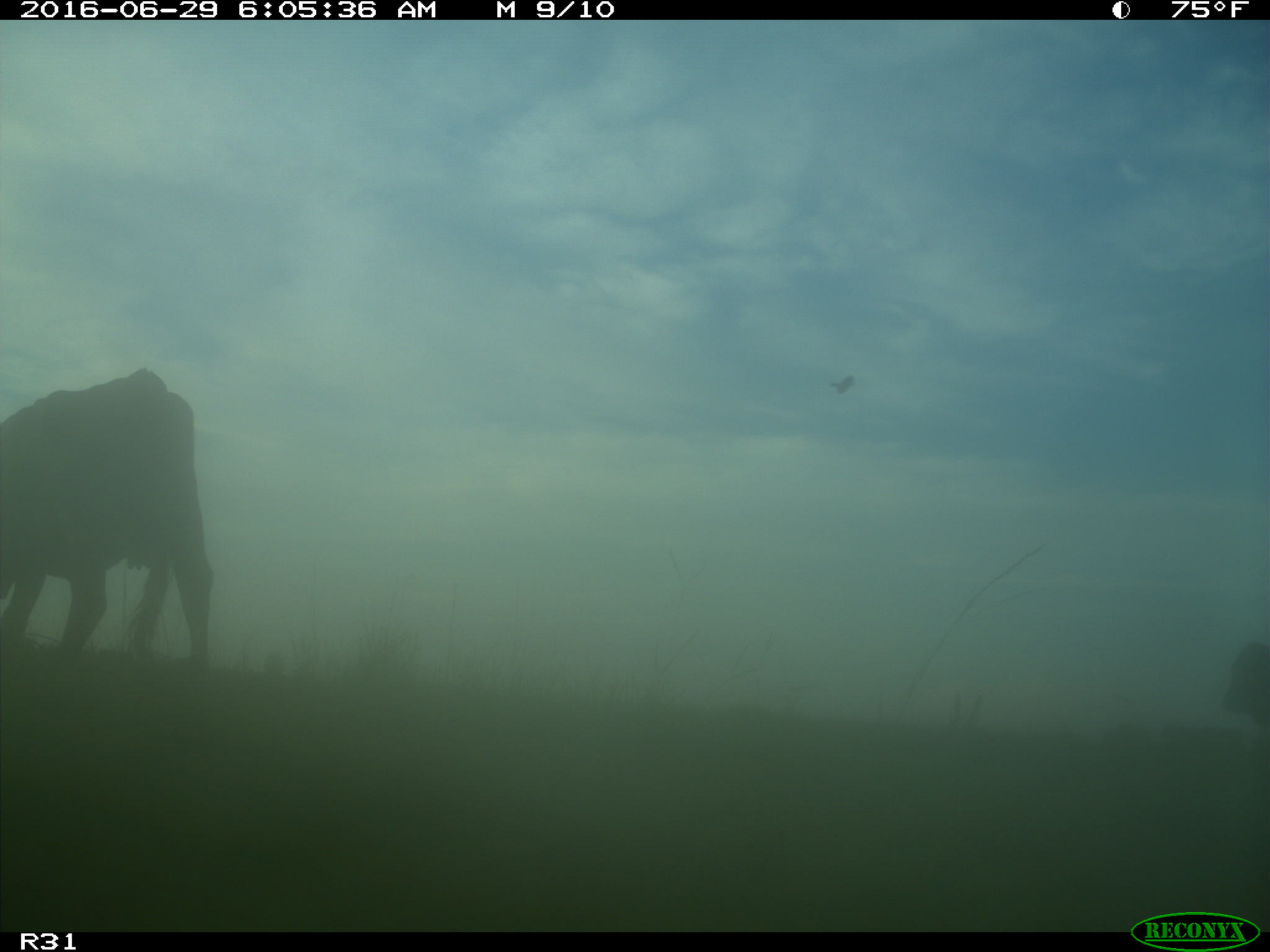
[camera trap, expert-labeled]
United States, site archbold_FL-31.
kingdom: Animalia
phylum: Chordata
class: Mammalia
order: Artiodactyla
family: Bovidae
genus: Bos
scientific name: Bos taurus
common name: domestic cow